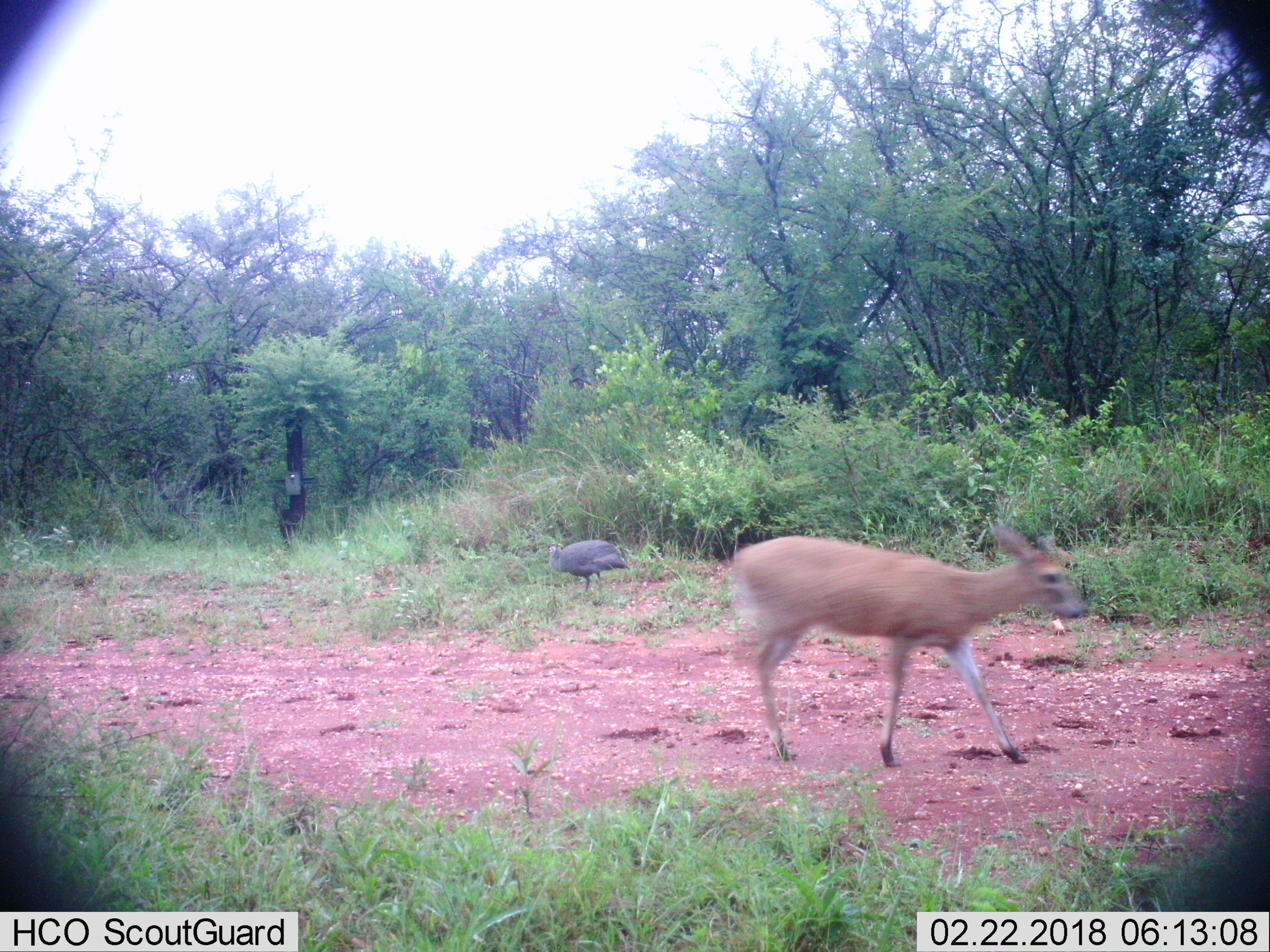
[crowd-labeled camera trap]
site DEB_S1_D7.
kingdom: Animalia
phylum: Chordata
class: Mammalia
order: Artiodactyla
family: Bovidae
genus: Sylvicapra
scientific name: Sylvicapra grimmia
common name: common duiker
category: duikercommongrey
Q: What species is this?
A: Duikercommongrey (common duiker) (Sylvicapra grimmia).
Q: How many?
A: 1.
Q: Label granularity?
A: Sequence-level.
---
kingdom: Animalia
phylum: Chordata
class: Aves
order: Galliformes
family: Numididae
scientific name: Numididae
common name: guineafowl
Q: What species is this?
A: Guineafowl (Numididae).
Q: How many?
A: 1.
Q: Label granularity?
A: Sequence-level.